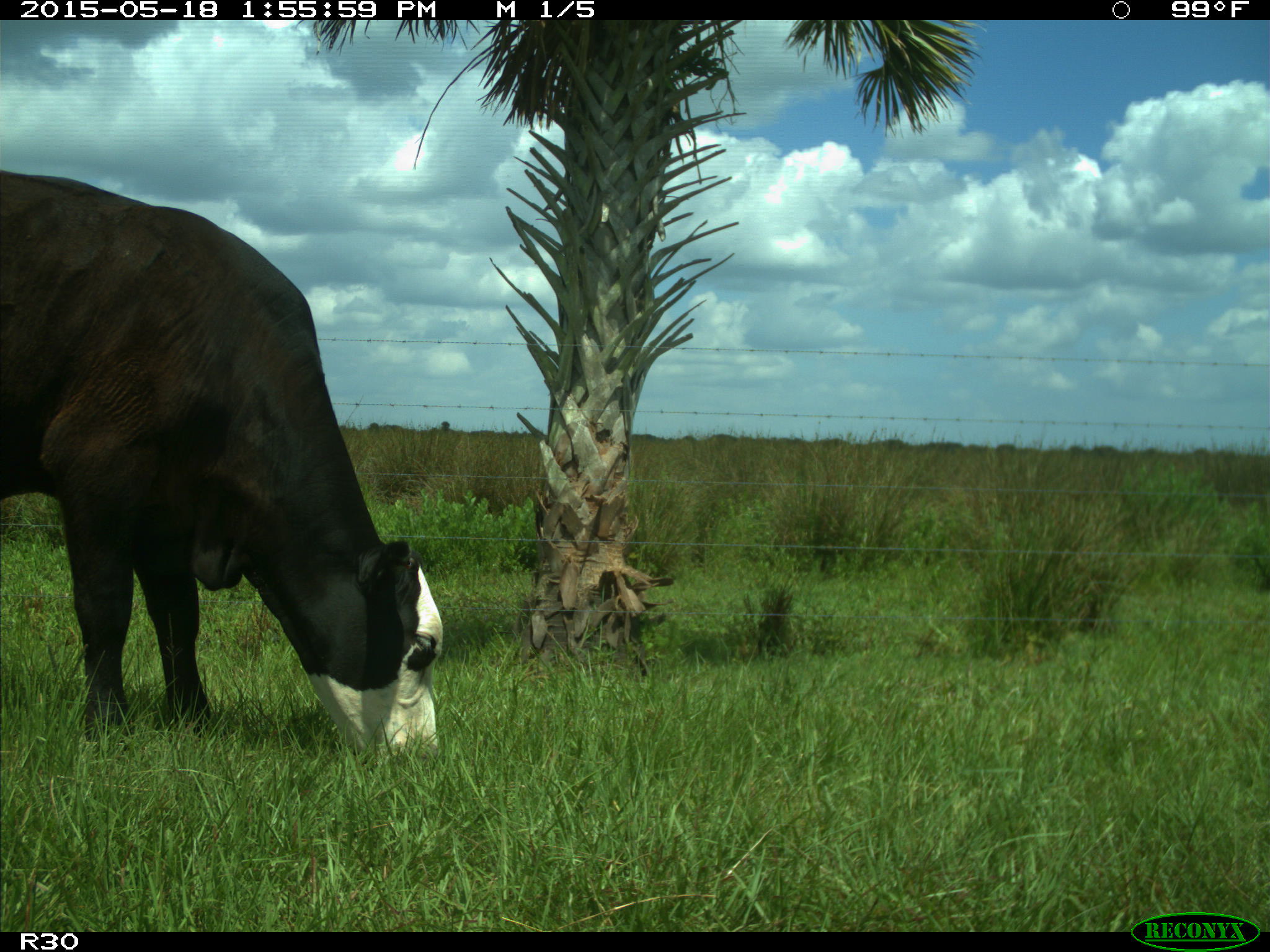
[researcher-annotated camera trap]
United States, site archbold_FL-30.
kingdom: Animalia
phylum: Chordata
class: Mammalia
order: Artiodactyla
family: Bovidae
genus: Bos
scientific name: Bos taurus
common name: domestic cow